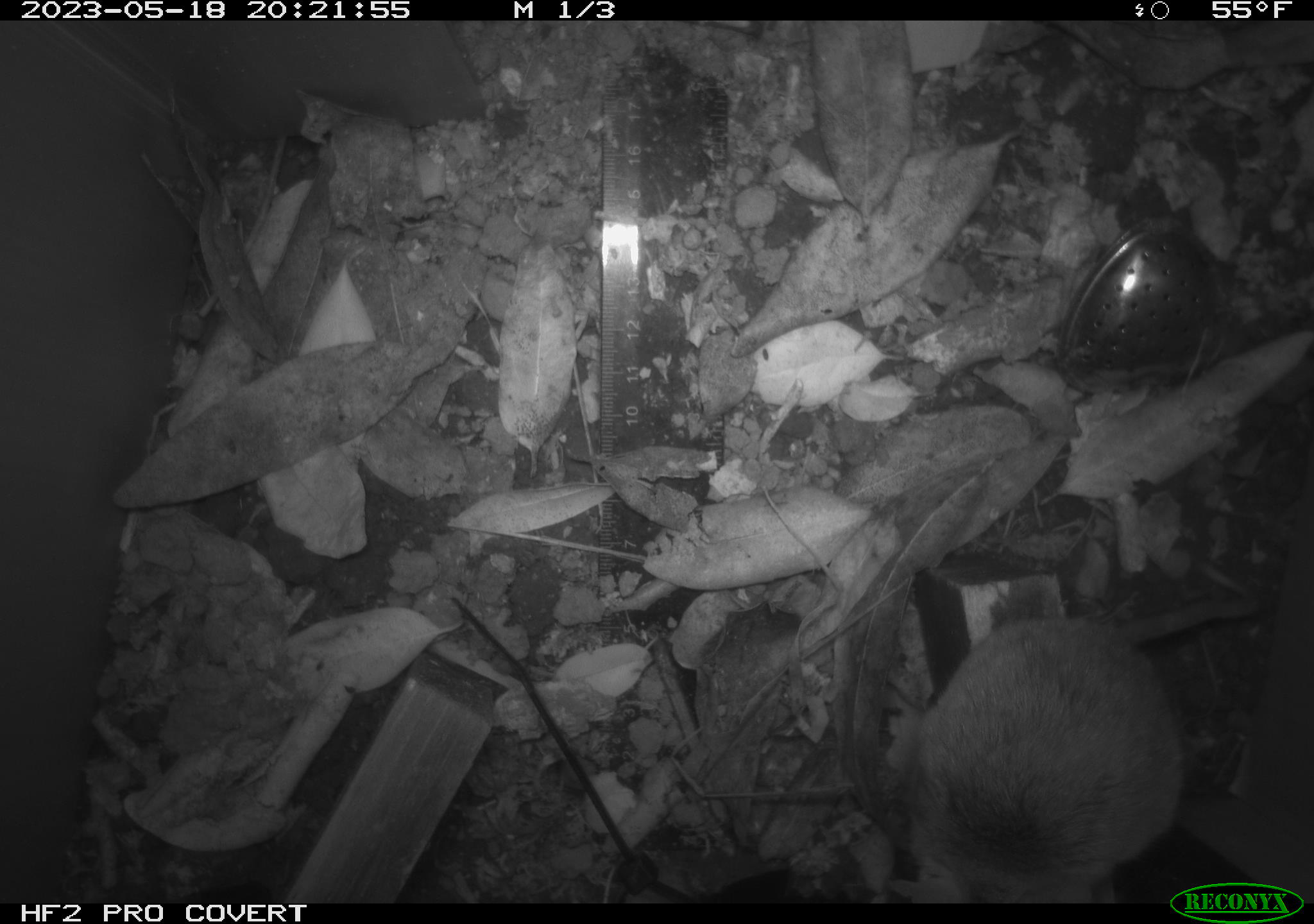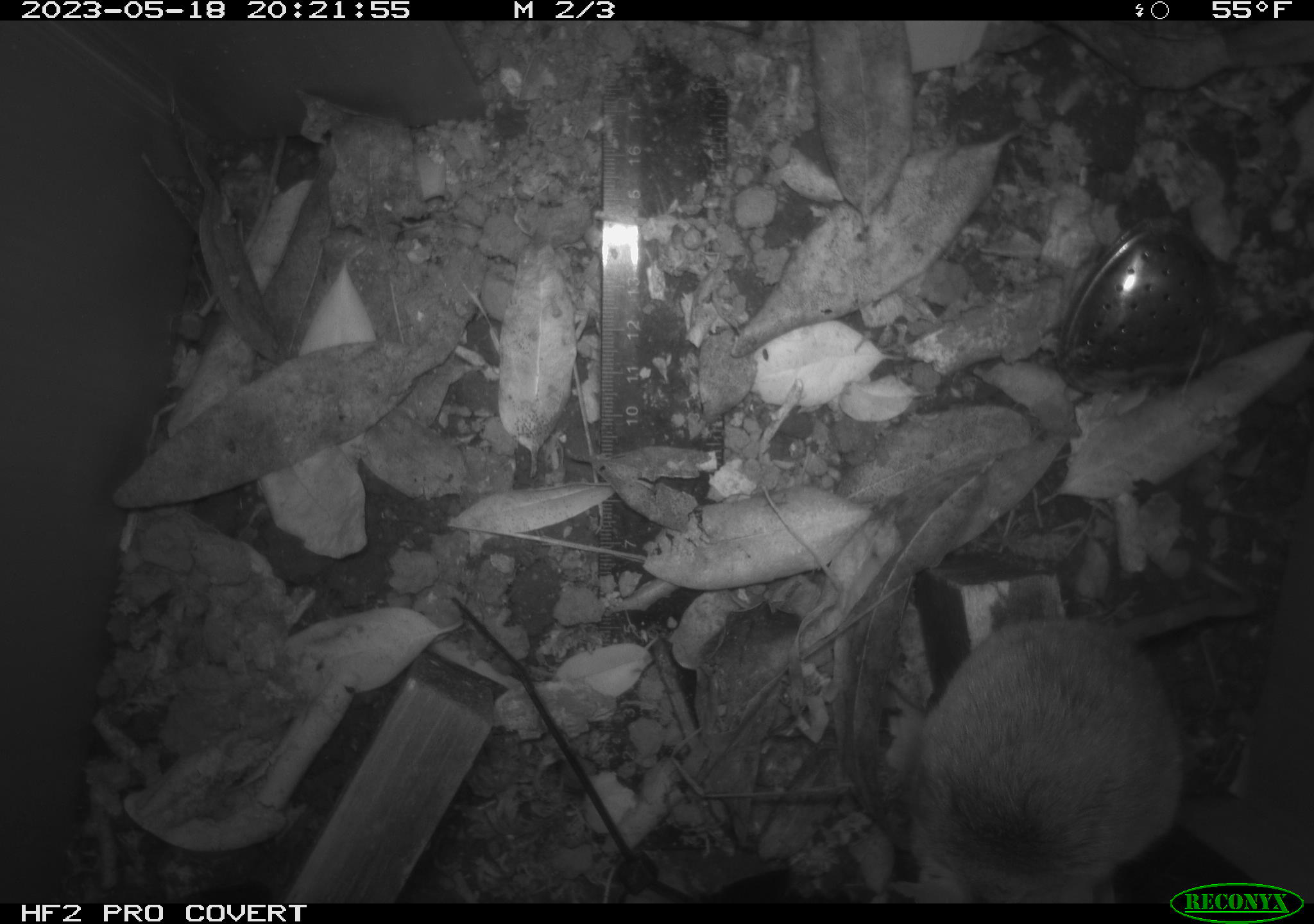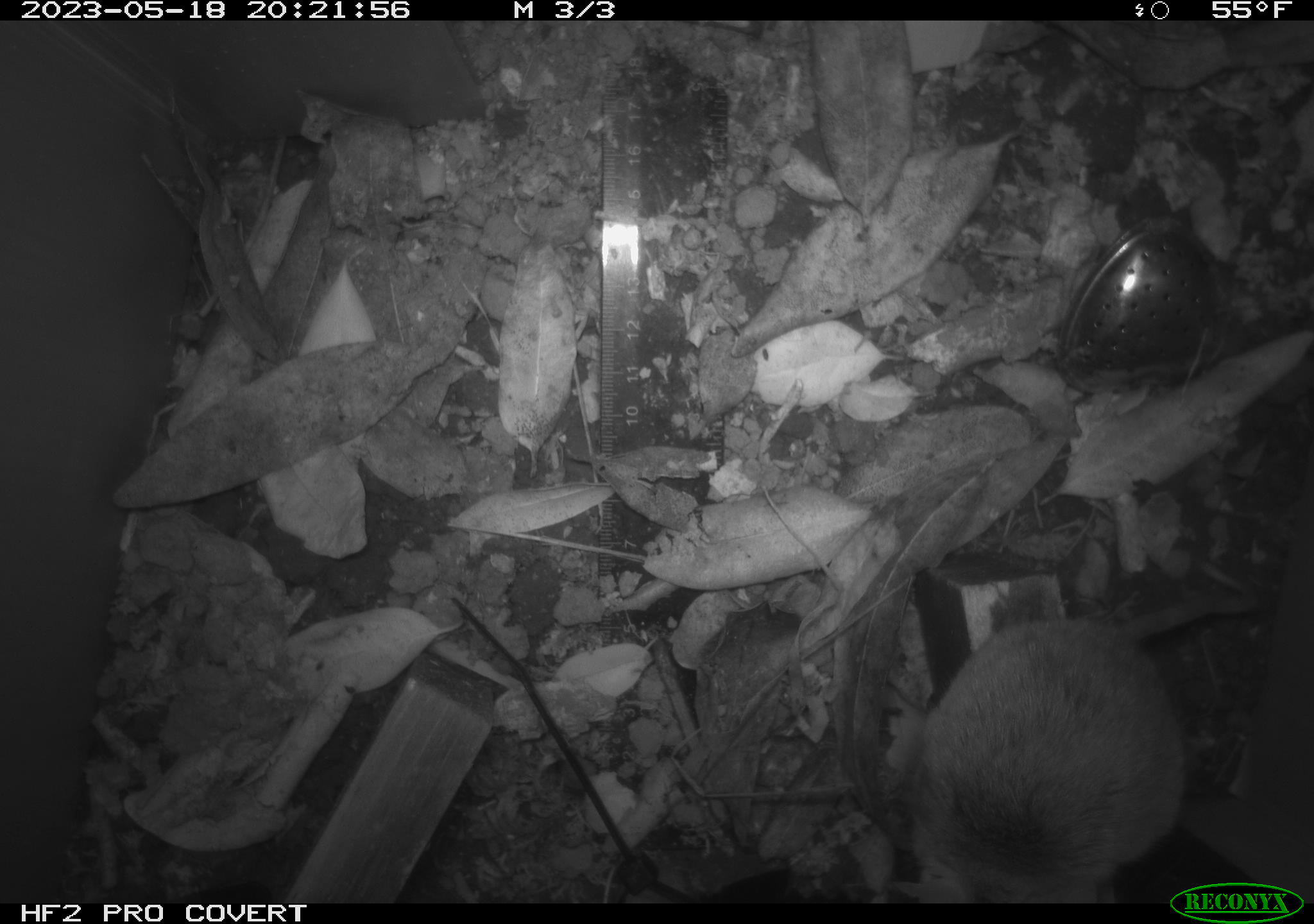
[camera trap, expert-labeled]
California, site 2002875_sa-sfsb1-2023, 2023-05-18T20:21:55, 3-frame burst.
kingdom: Animalia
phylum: Chordata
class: Mammalia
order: Rodentia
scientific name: Rodentia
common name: mouse species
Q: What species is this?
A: Mouse species (Rodentia).